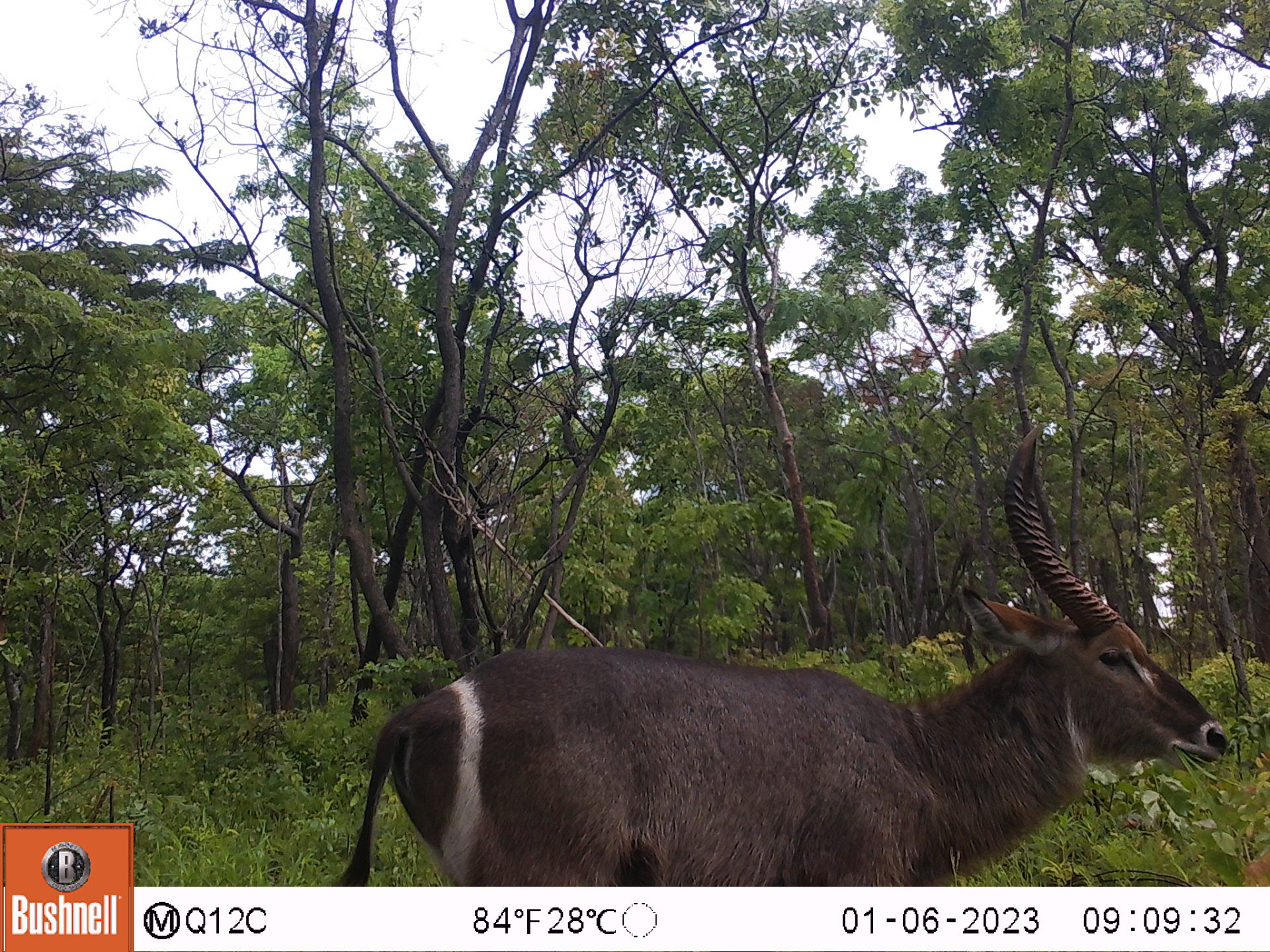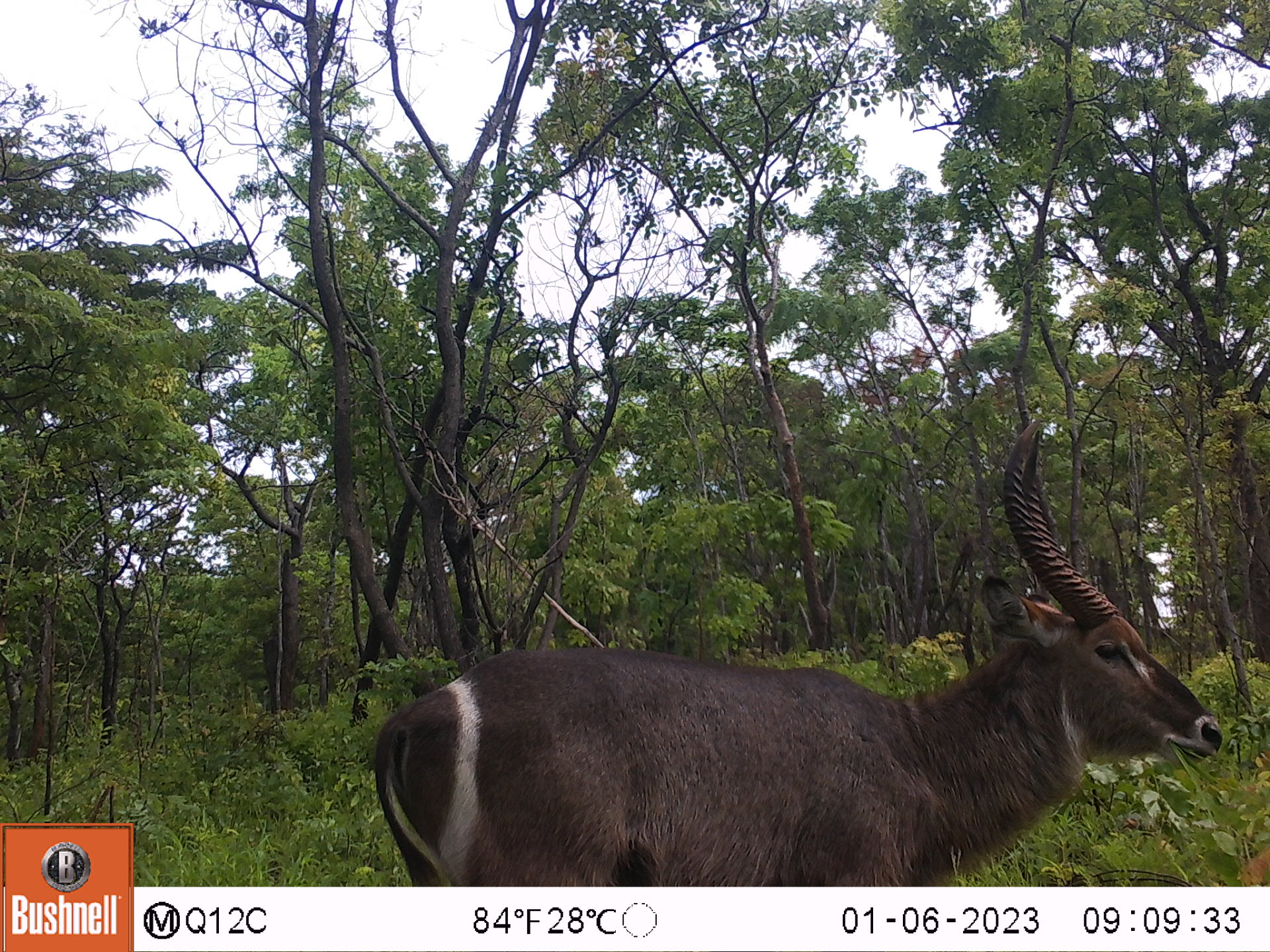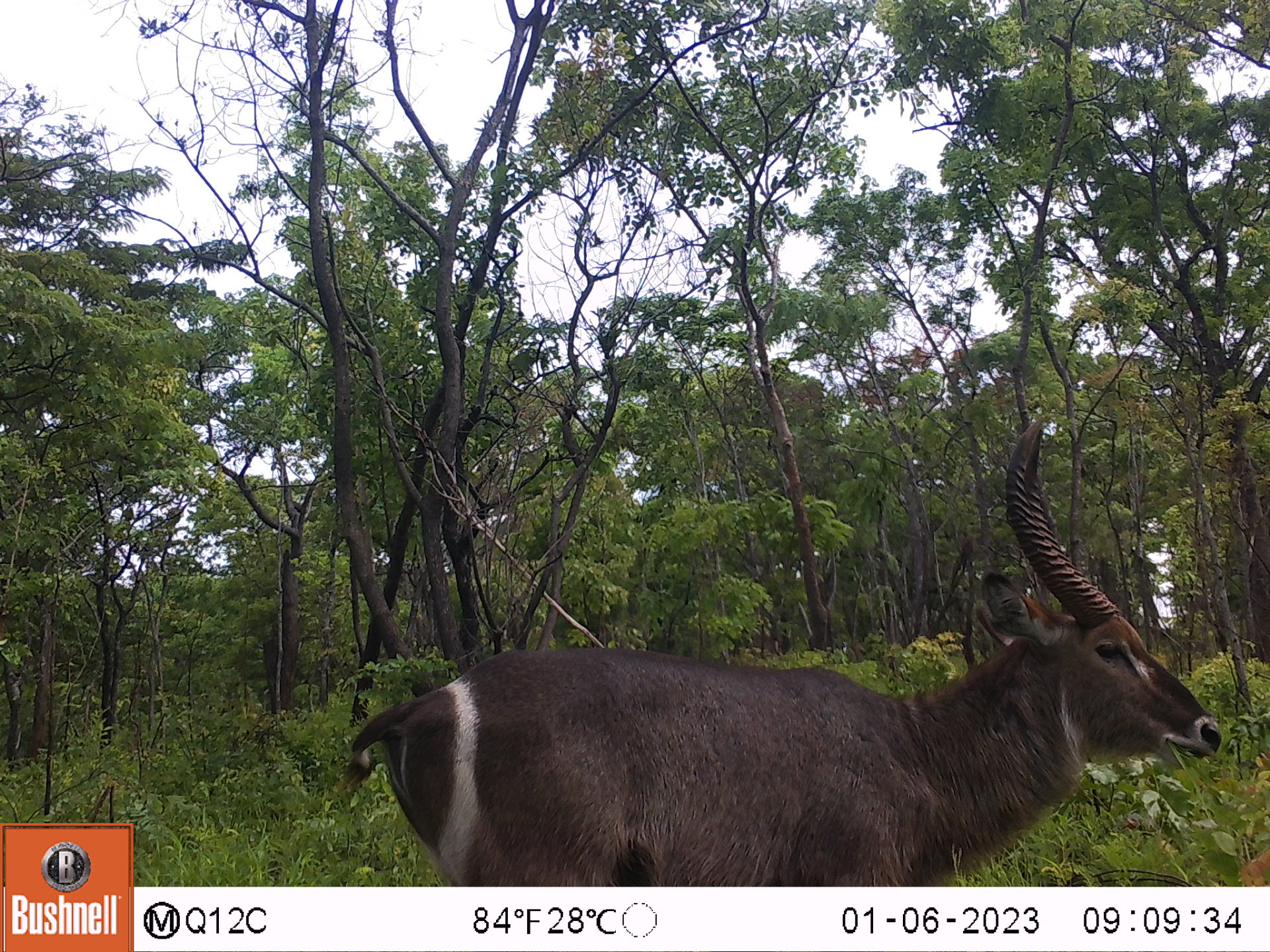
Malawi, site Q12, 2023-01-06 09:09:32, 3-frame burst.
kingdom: Animalia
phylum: Chordata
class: Mammalia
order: Artiodactyla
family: Bovidae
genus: Kobus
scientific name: Kobus ellipsiprymnus ellipsiprymnus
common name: common waterbuck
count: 1